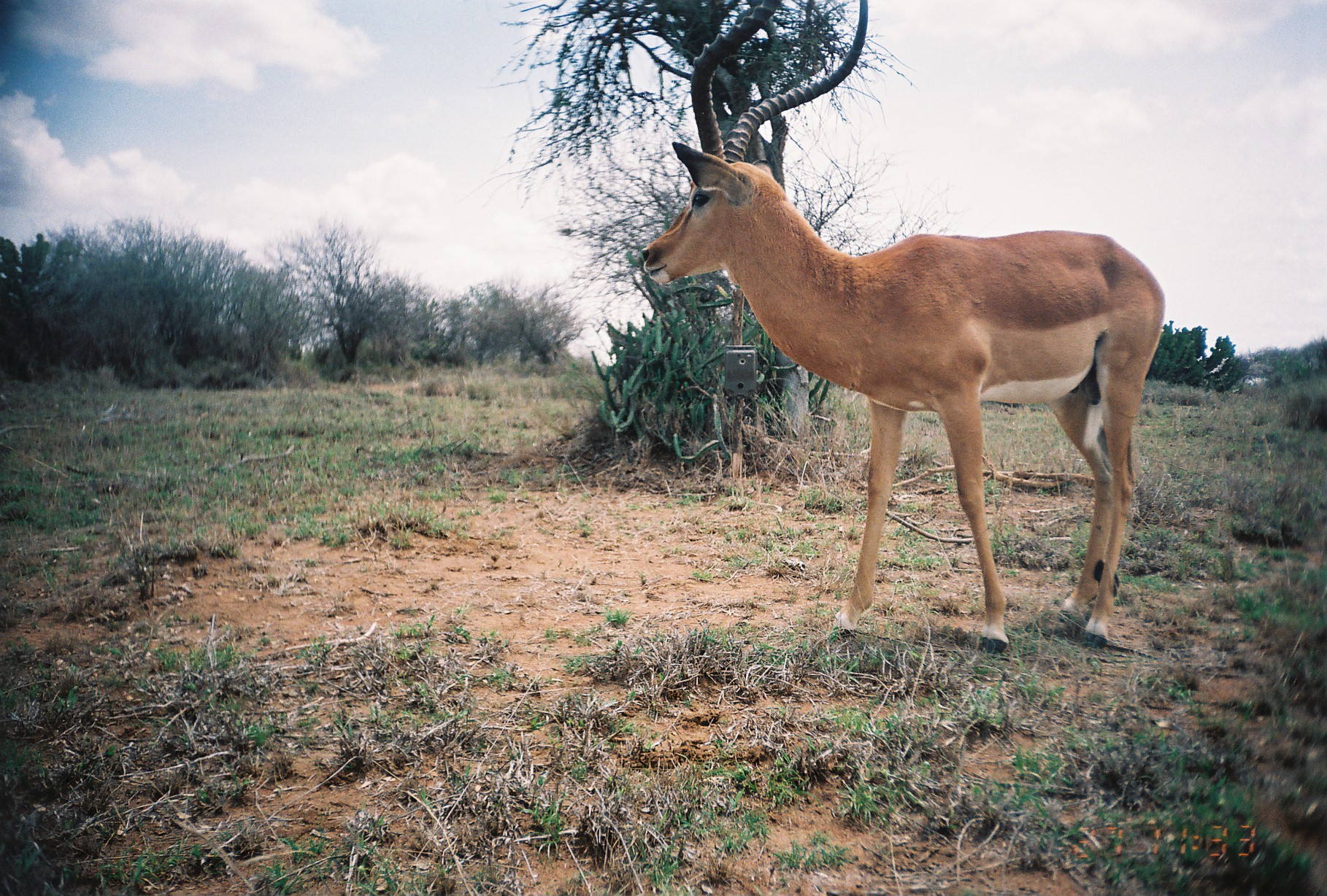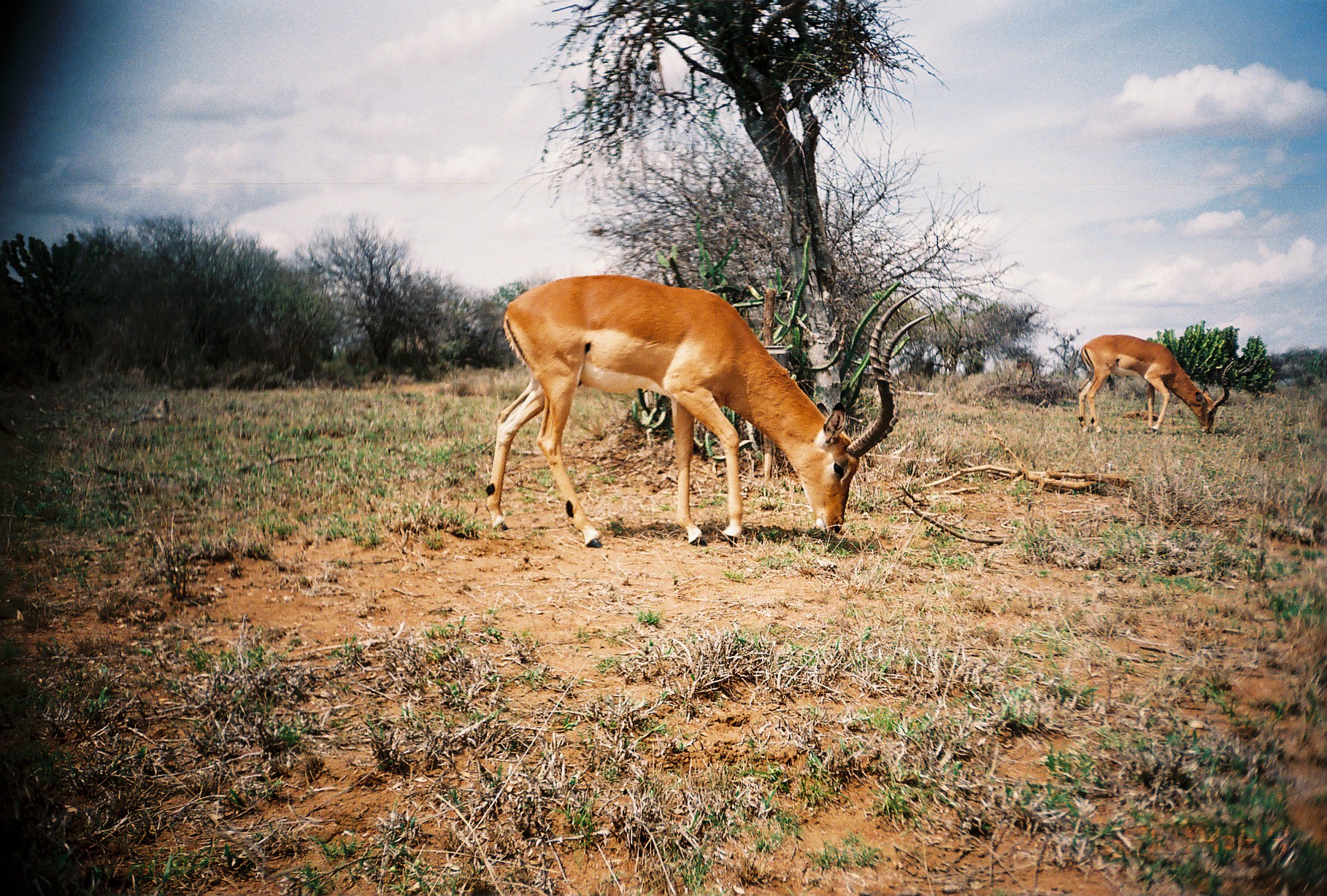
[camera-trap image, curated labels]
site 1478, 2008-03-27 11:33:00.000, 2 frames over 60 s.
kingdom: Animalia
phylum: Chordata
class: Mammalia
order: Artiodactyla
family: Bovidae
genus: Aepyceros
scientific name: Aepyceros melampus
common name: impala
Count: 1.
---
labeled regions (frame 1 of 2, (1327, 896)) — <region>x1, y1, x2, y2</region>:
aepyceros melampus: <region>640, 0, 1167, 655</region>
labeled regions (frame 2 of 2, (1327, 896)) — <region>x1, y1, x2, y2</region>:
aepyceros melampus: <region>484, 273, 931, 548</region>; <region>1078, 333, 1235, 435</region>